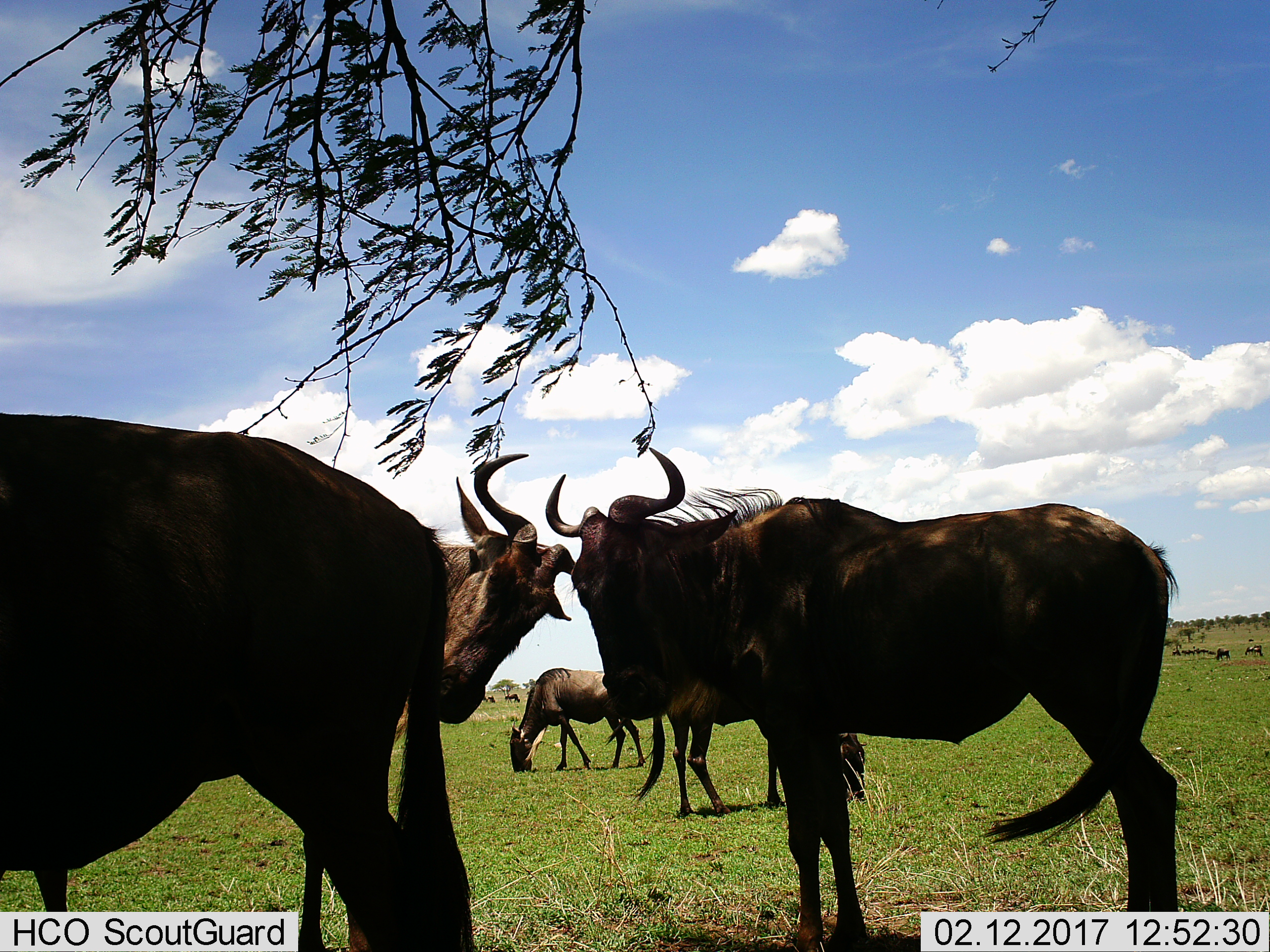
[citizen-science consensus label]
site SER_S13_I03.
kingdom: Animalia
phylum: Chordata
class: Mammalia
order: Artiodactyla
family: Bovidae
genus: Connochaetes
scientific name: Connochaetes taurinus taurinus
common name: blue wildebeest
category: wildebeestblue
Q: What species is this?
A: Wildebeestblue (blue wildebeest) (Connochaetes taurinus taurinus).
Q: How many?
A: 8.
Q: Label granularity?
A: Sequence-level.